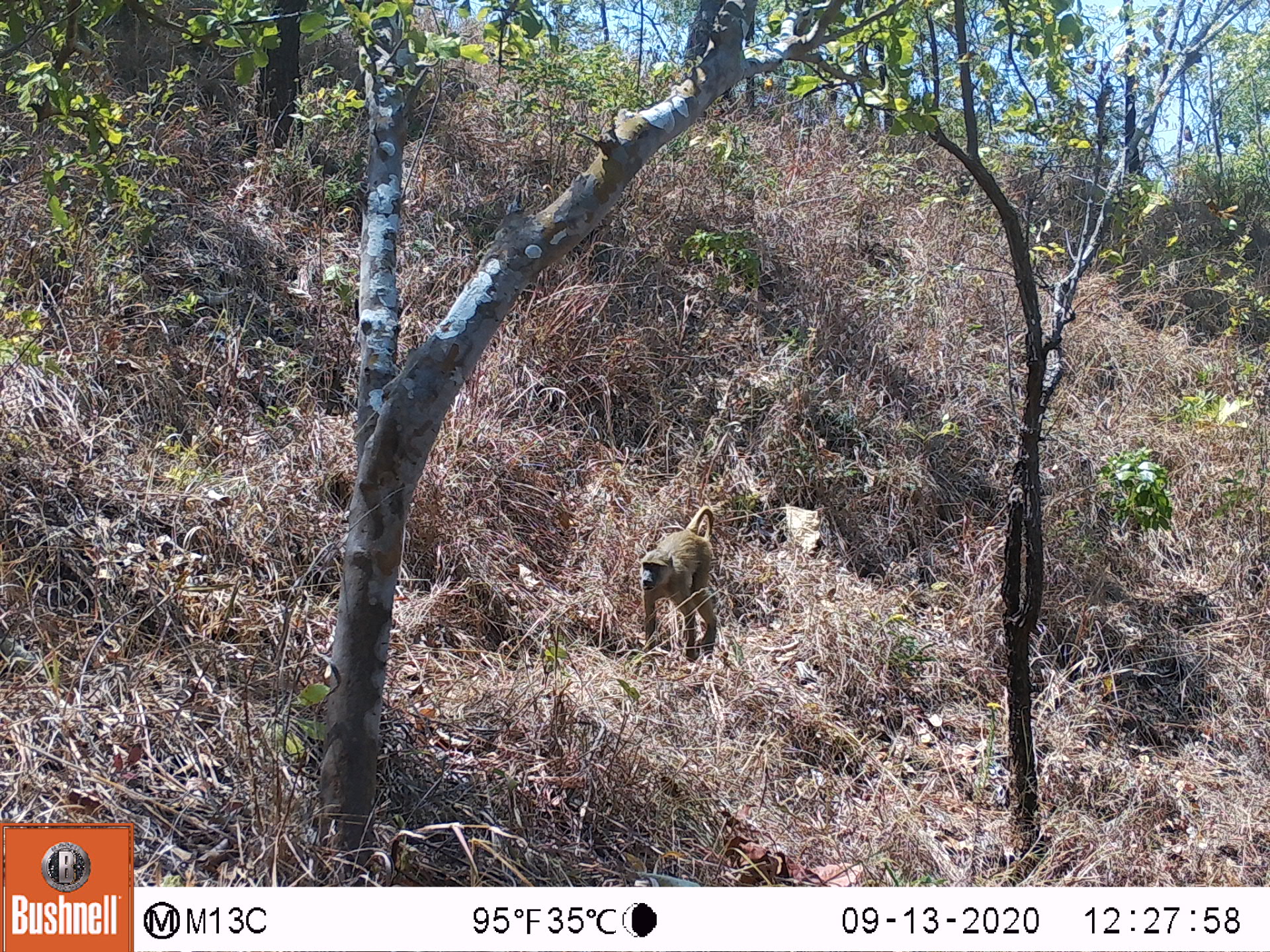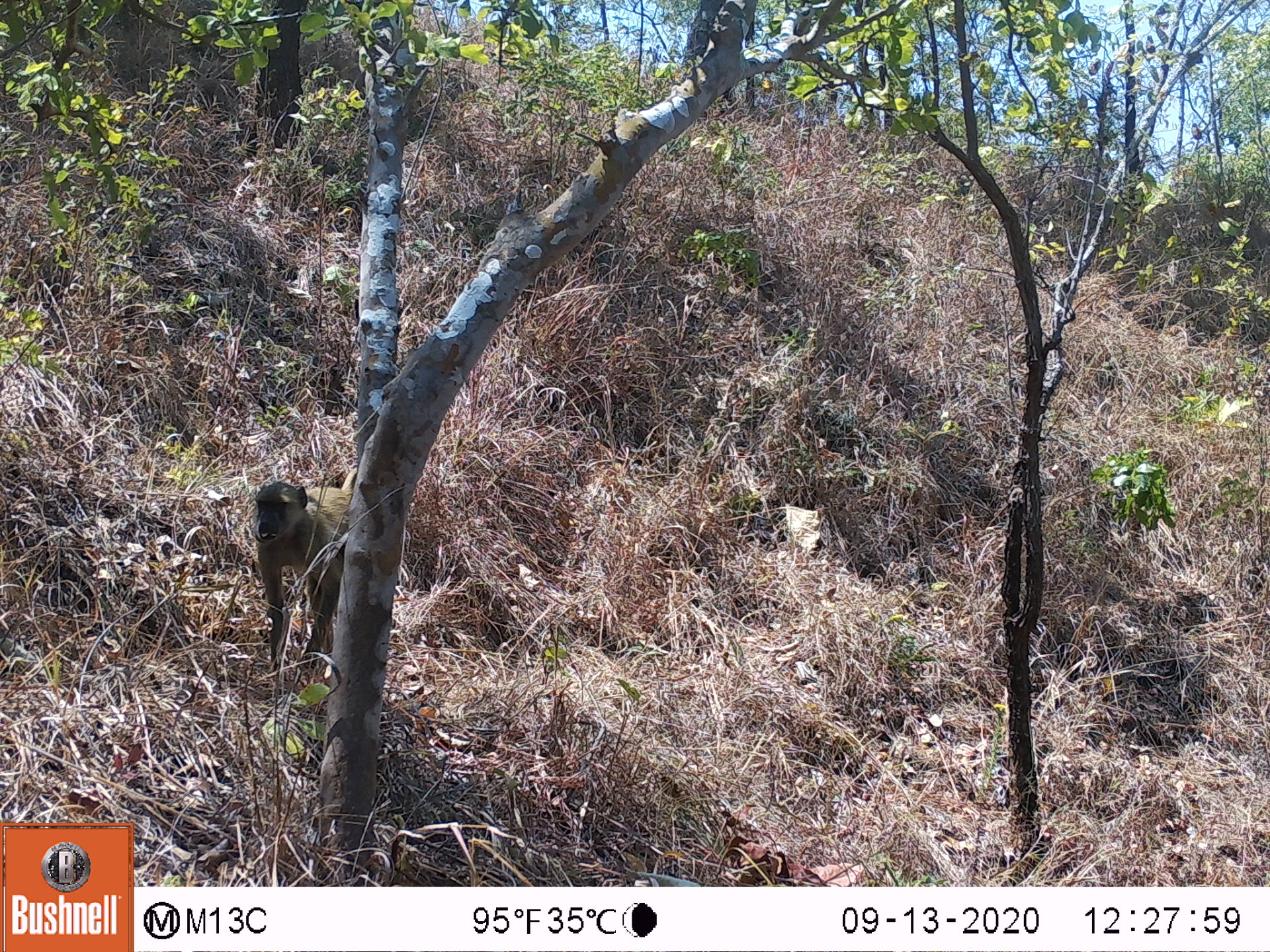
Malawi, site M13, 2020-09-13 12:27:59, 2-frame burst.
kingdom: Animalia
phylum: Chordata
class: Mammalia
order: Primates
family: Cercopithecidae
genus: Papio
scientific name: Papio cynocephalus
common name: yellow baboon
Yellow baboon (Papio cynocephalus), count 1.